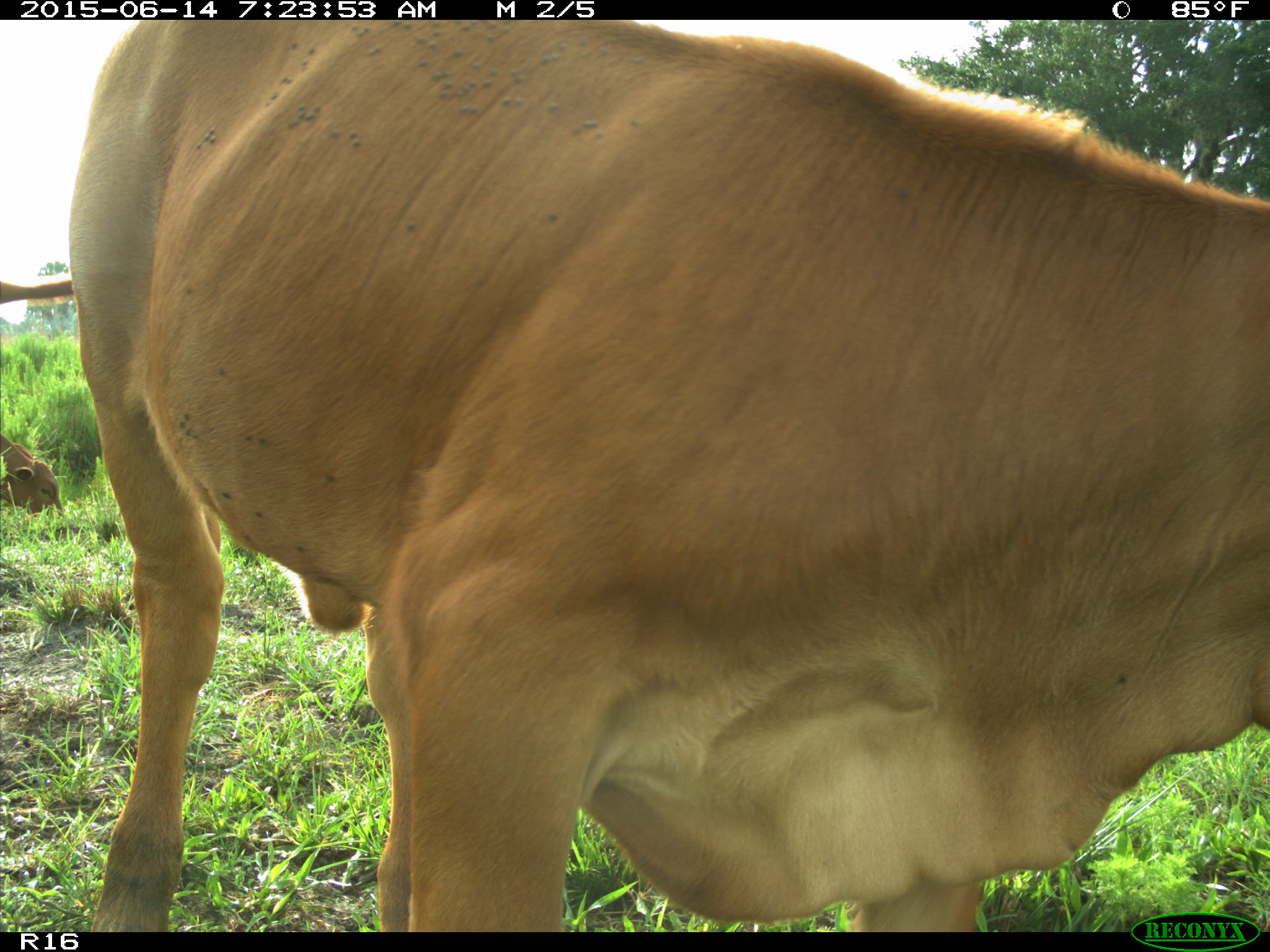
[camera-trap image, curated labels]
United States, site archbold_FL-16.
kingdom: Animalia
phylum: Chordata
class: Mammalia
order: Artiodactyla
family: Bovidae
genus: Bos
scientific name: Bos taurus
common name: domestic cow